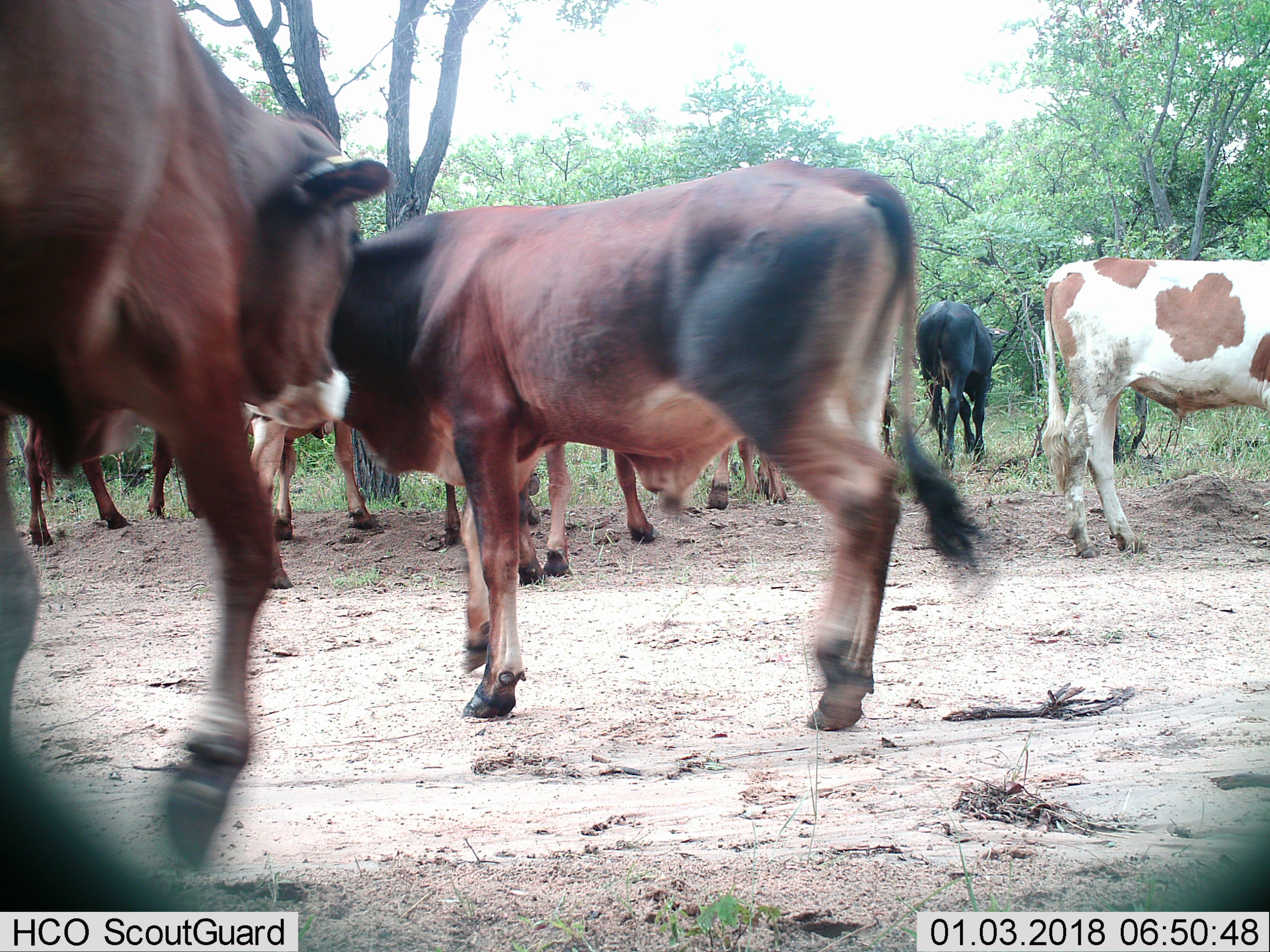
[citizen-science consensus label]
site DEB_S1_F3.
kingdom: Animalia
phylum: Chordata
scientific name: Vertebrata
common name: domestic animal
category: domesticanimal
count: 9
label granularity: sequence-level